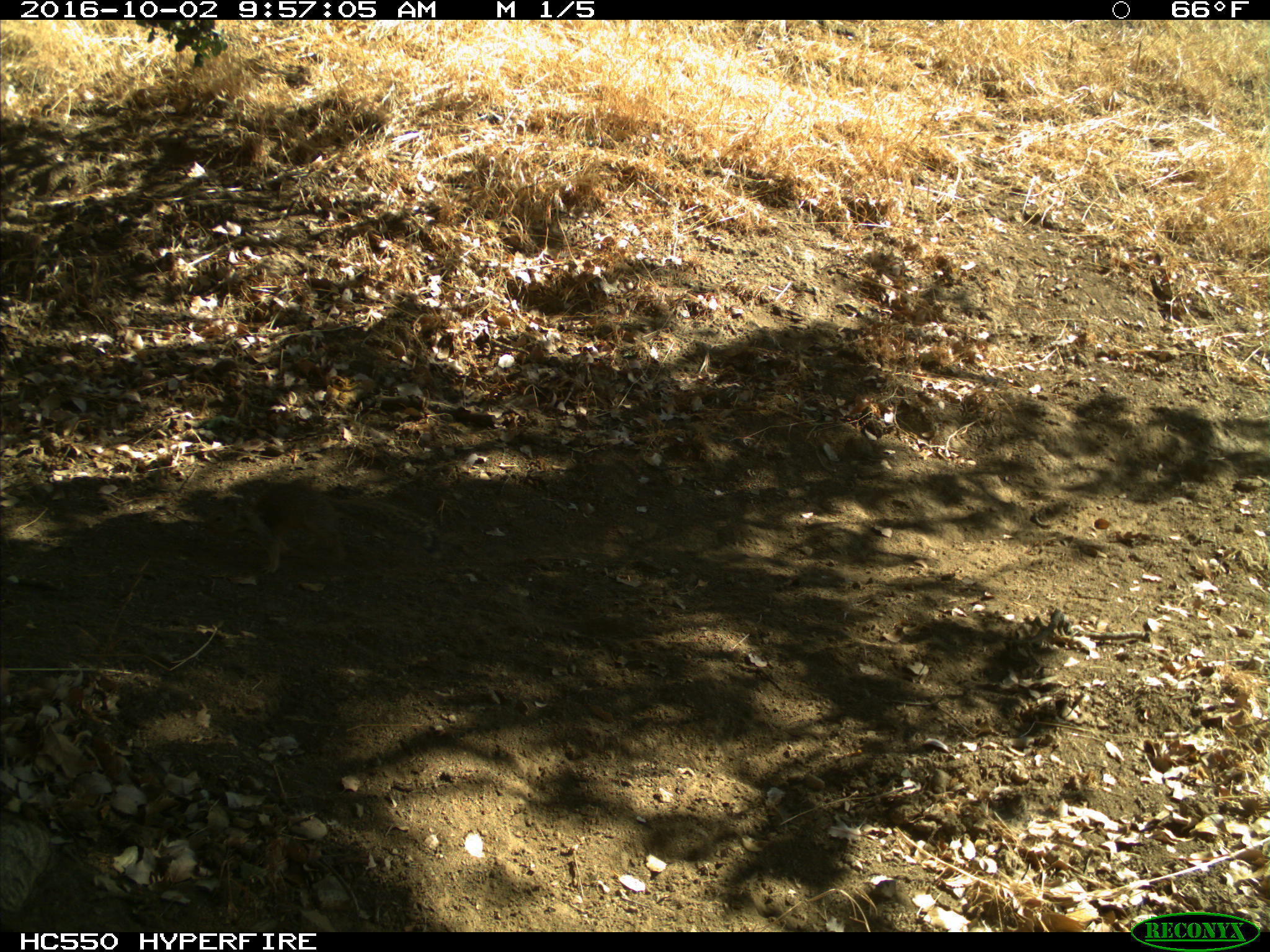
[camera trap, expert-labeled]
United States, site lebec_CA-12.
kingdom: Animalia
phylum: Chordata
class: Mammalia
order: Rodentia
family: Sciuridae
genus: Otospermophilus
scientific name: Otospermophilus beecheyi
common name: california ground squirrel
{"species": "Otospermophilus beecheyi (california ground squirrel)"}